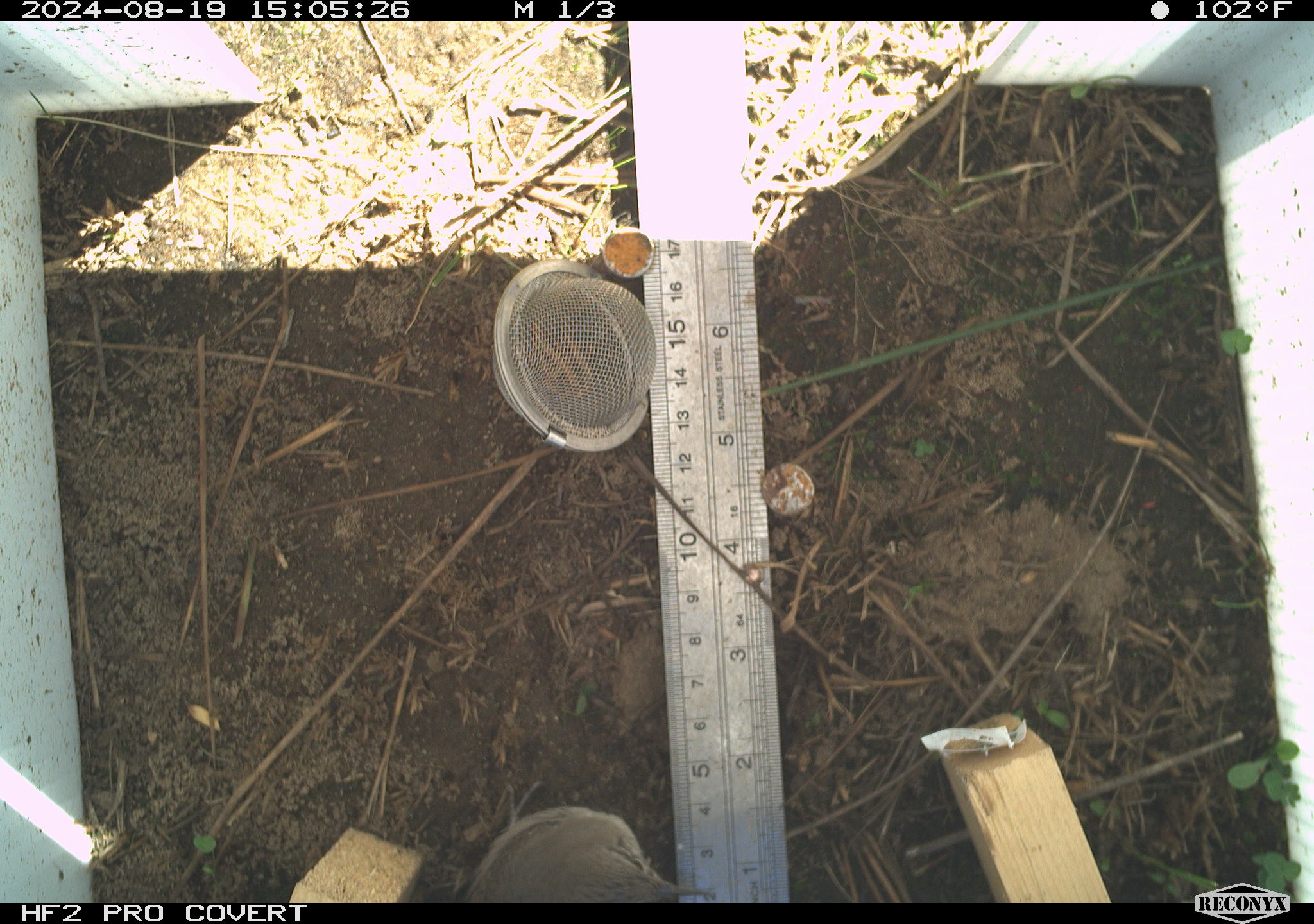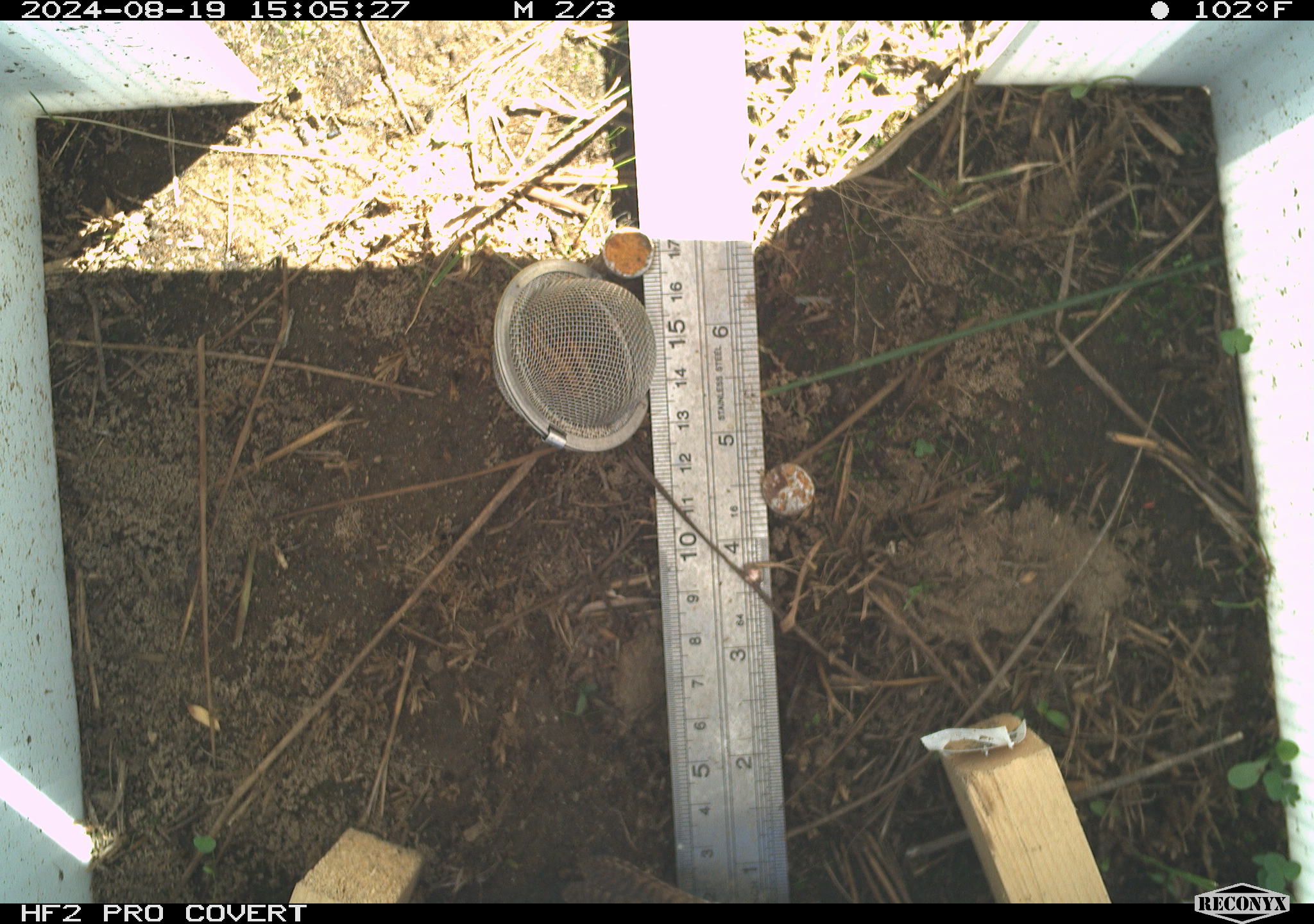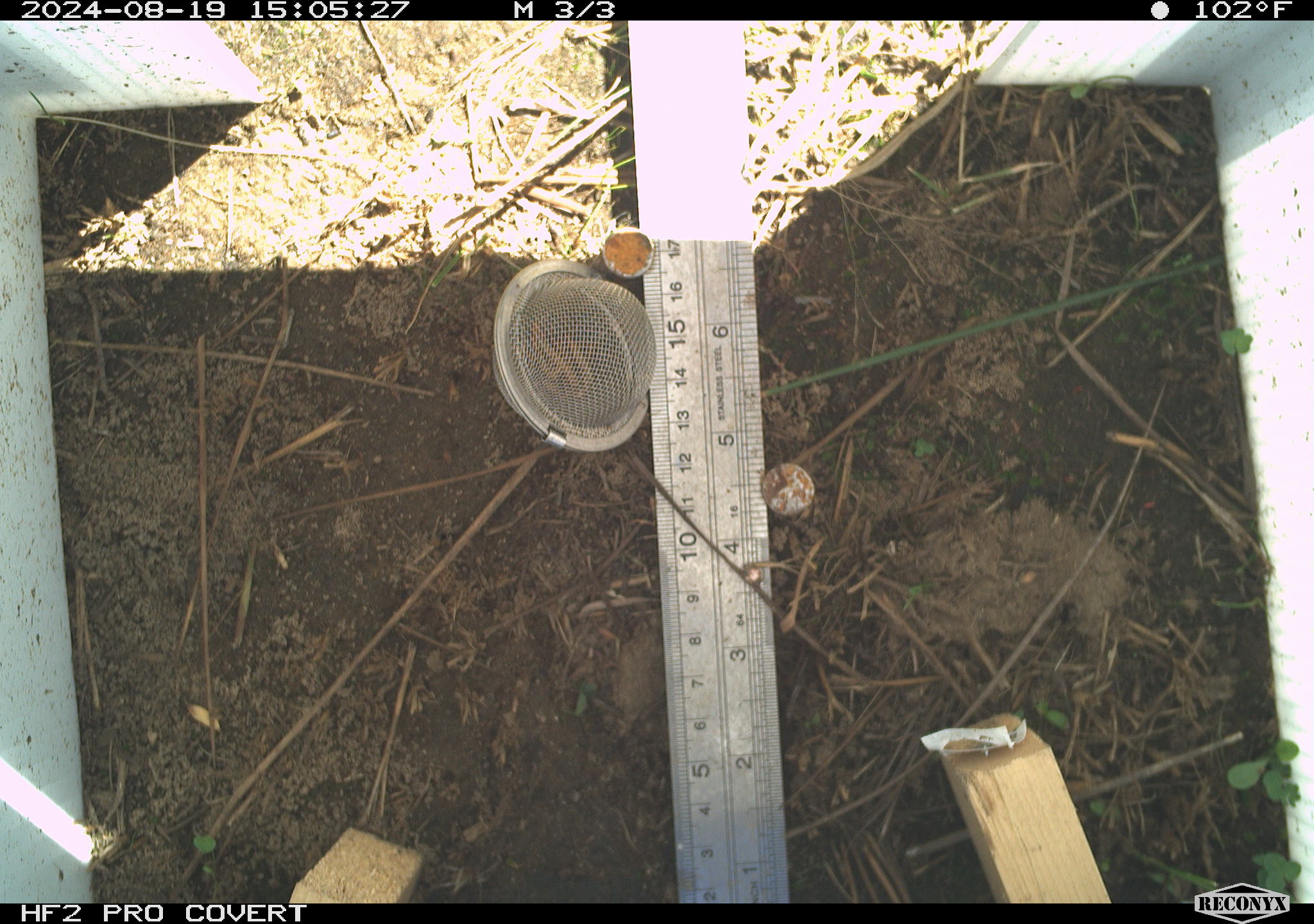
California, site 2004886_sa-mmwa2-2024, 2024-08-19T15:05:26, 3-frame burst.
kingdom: Animalia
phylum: Chordata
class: Aves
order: Passeriformes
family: Troglodytidae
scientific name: Troglodytidae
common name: wren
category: troglodytidae family